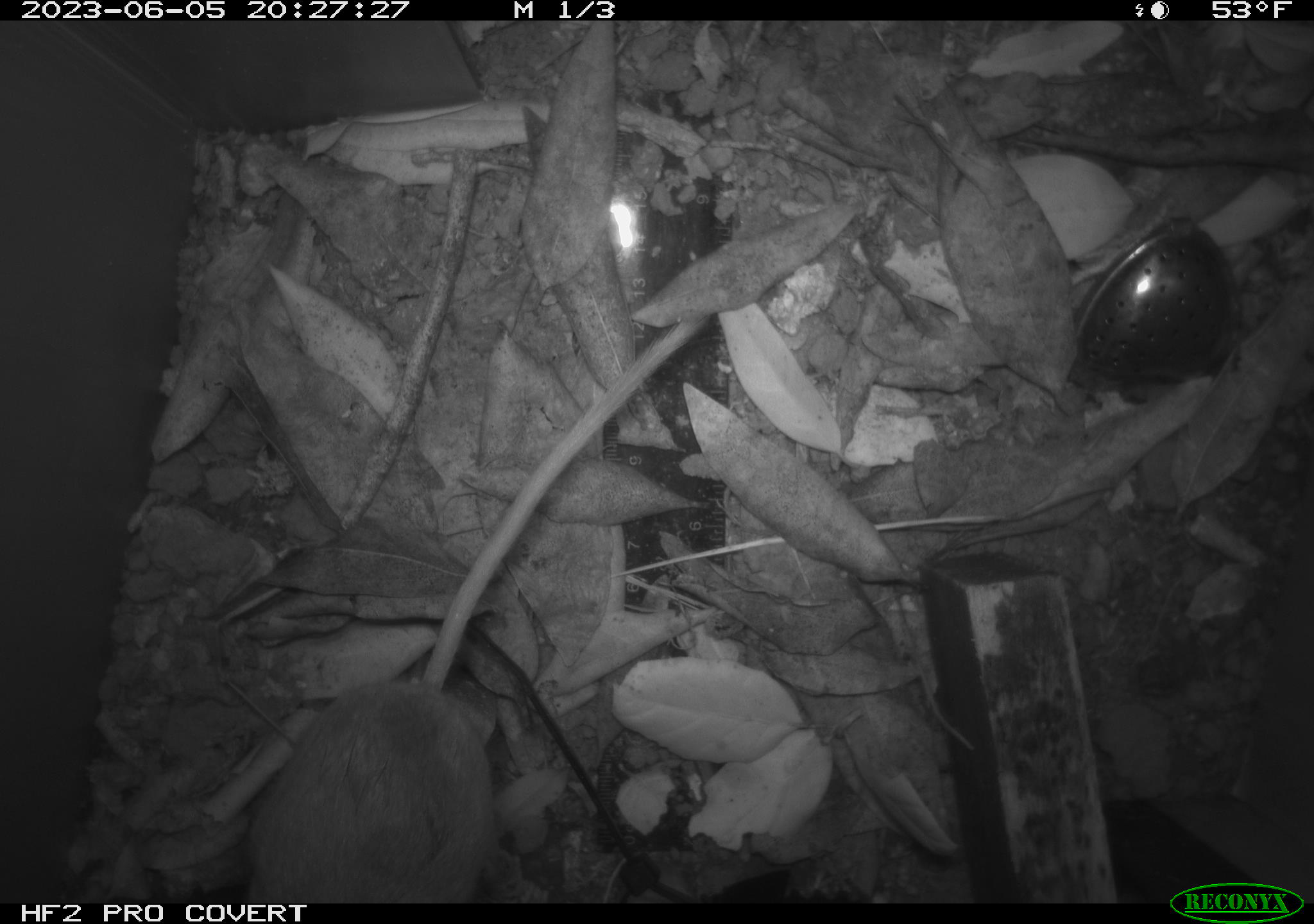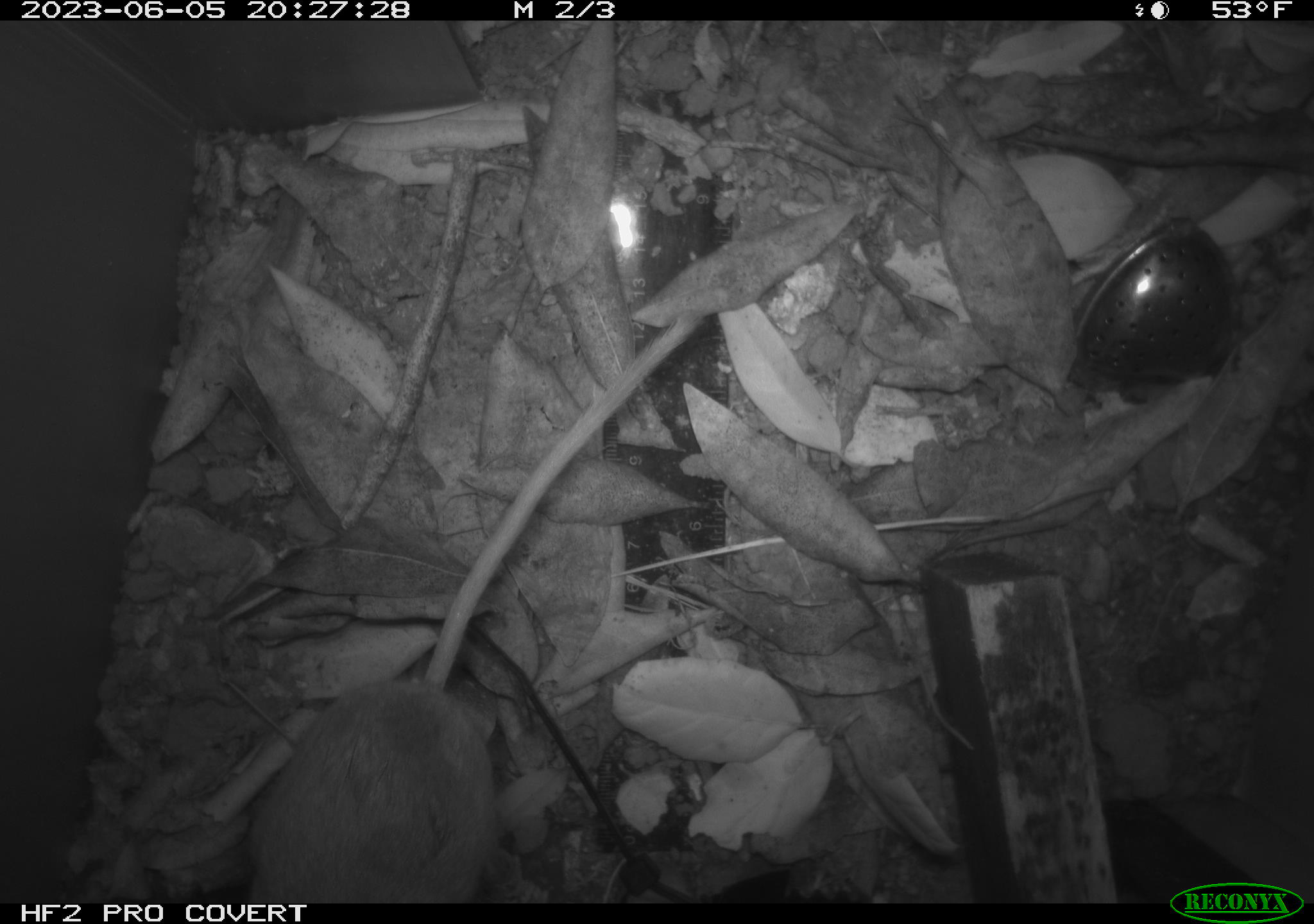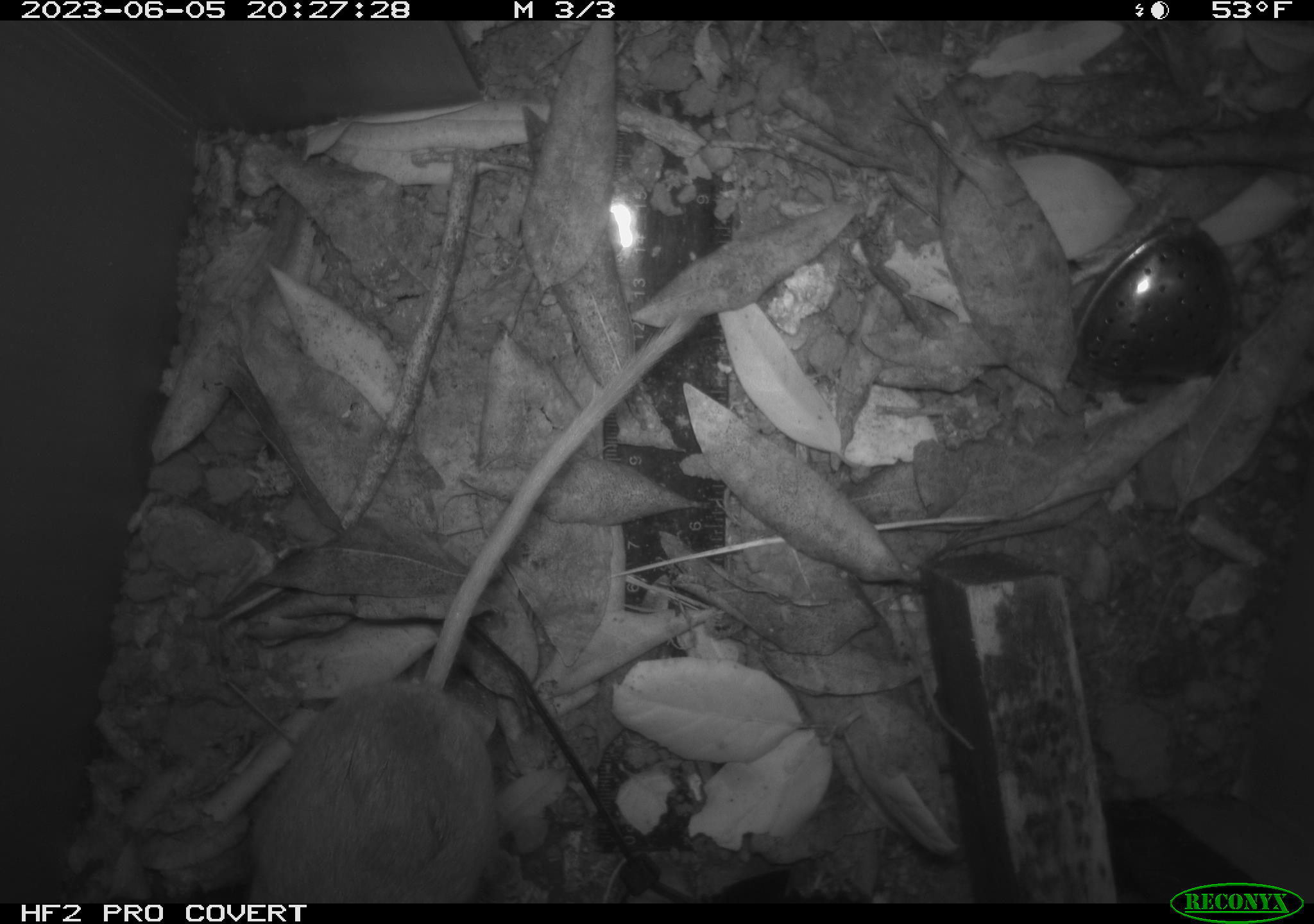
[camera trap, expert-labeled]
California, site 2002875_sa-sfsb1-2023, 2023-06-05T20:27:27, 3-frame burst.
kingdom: Animalia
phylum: Chordata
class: Mammalia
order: Rodentia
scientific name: Rodentia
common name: mouse species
Mouse species (Rodentia).